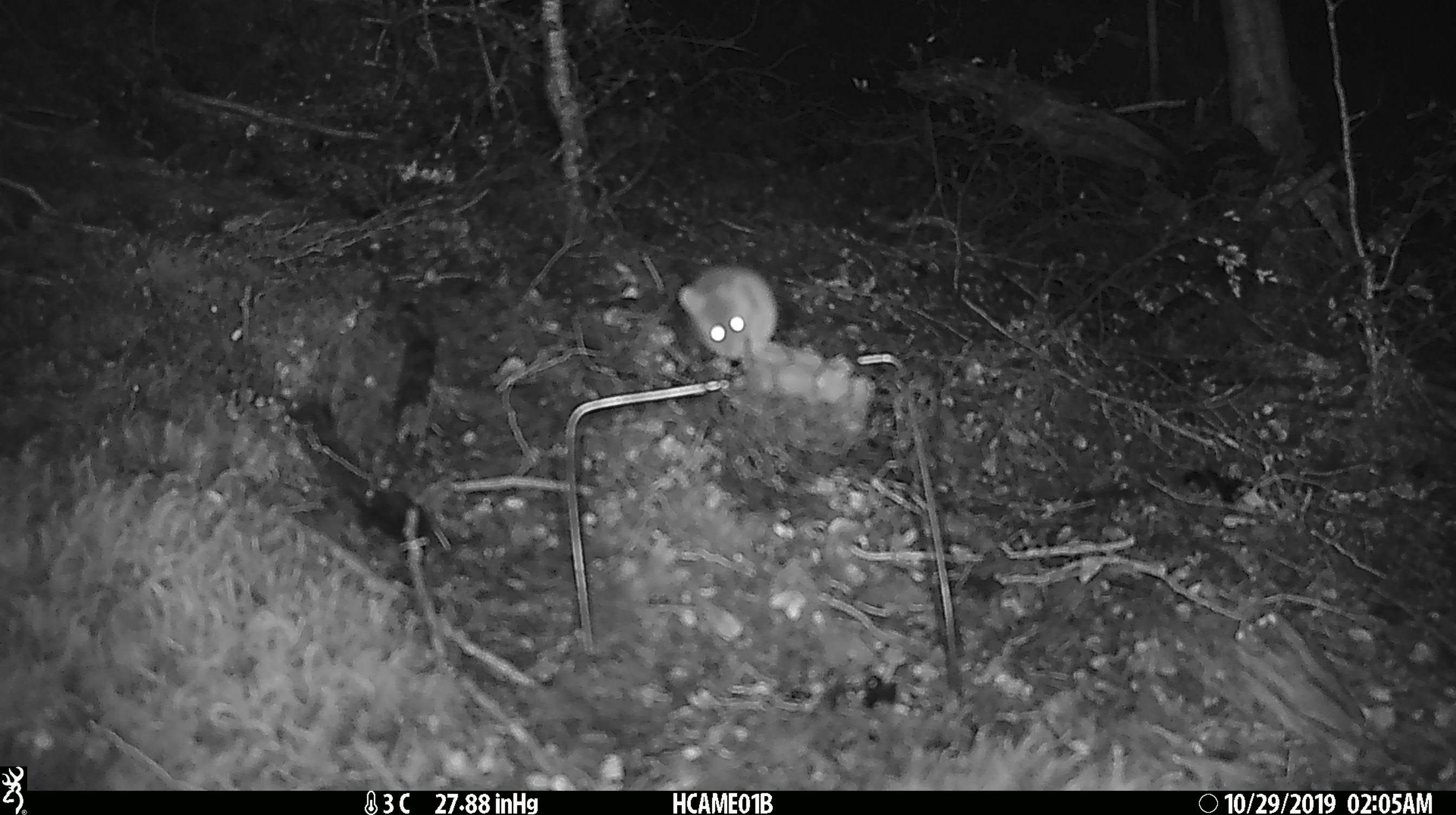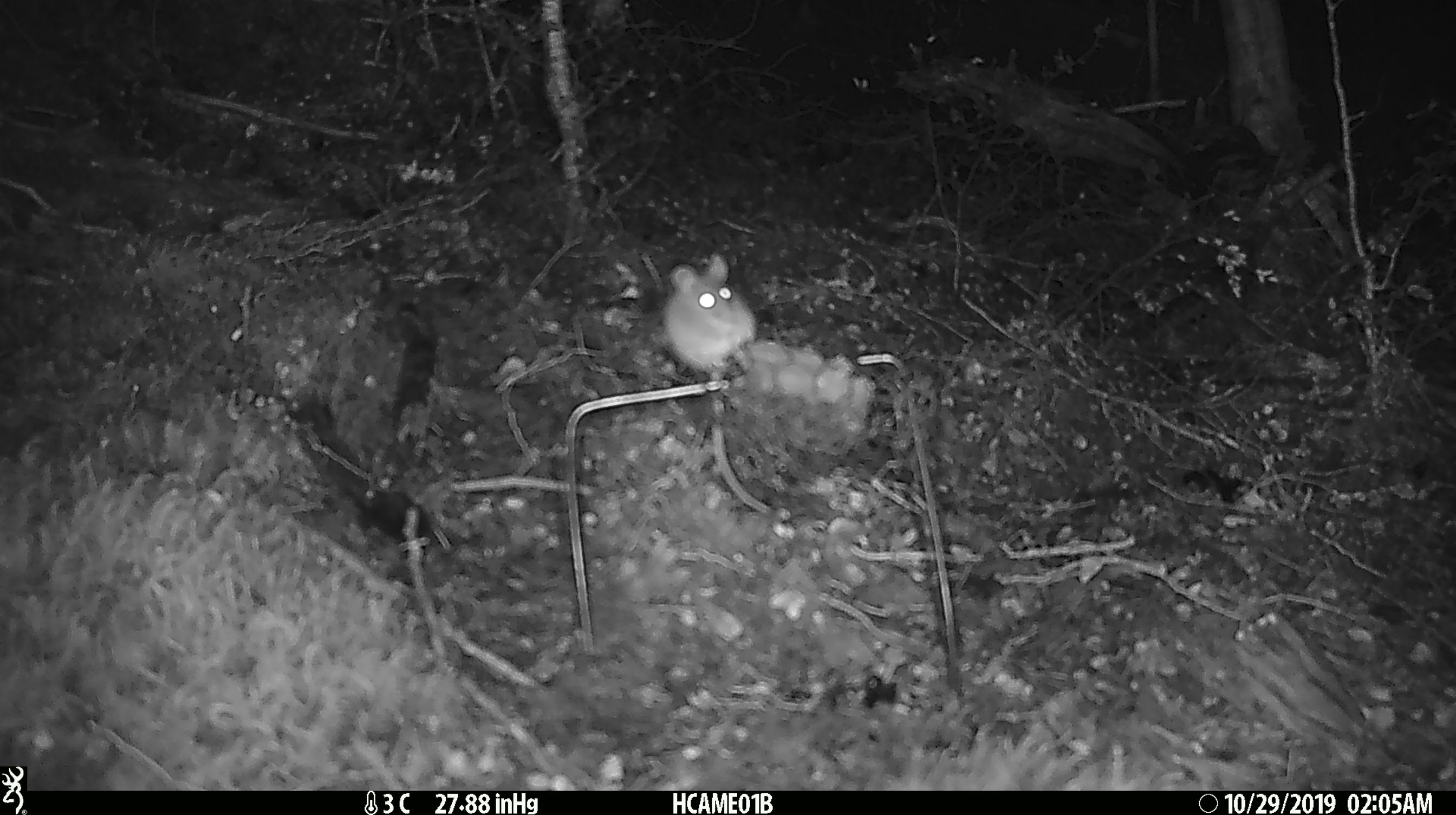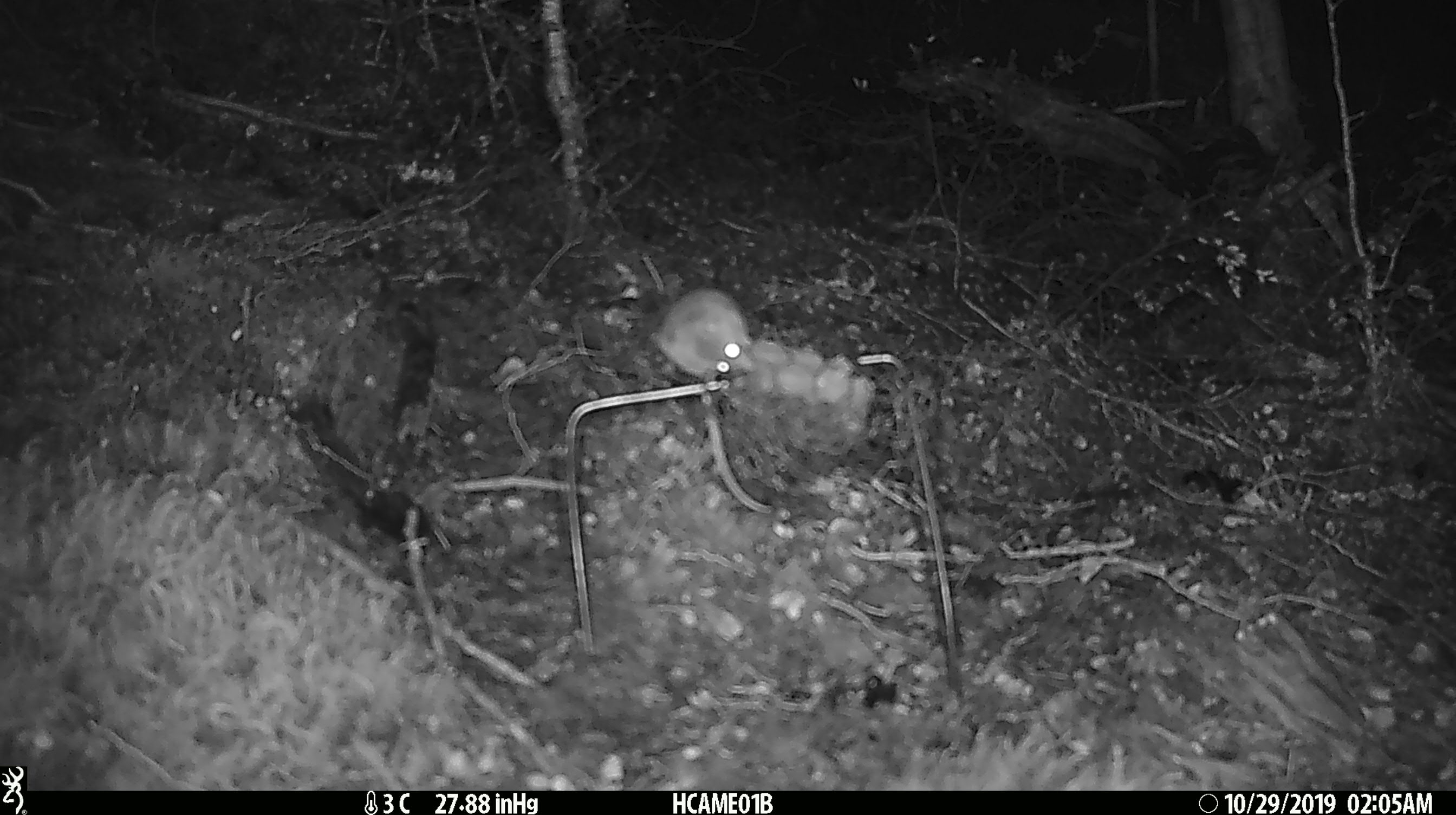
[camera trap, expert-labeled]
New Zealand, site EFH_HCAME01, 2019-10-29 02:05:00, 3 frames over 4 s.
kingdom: Animalia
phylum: Chordata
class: Mammalia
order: Rodentia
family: Muridae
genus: Mus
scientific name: Mus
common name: mouse